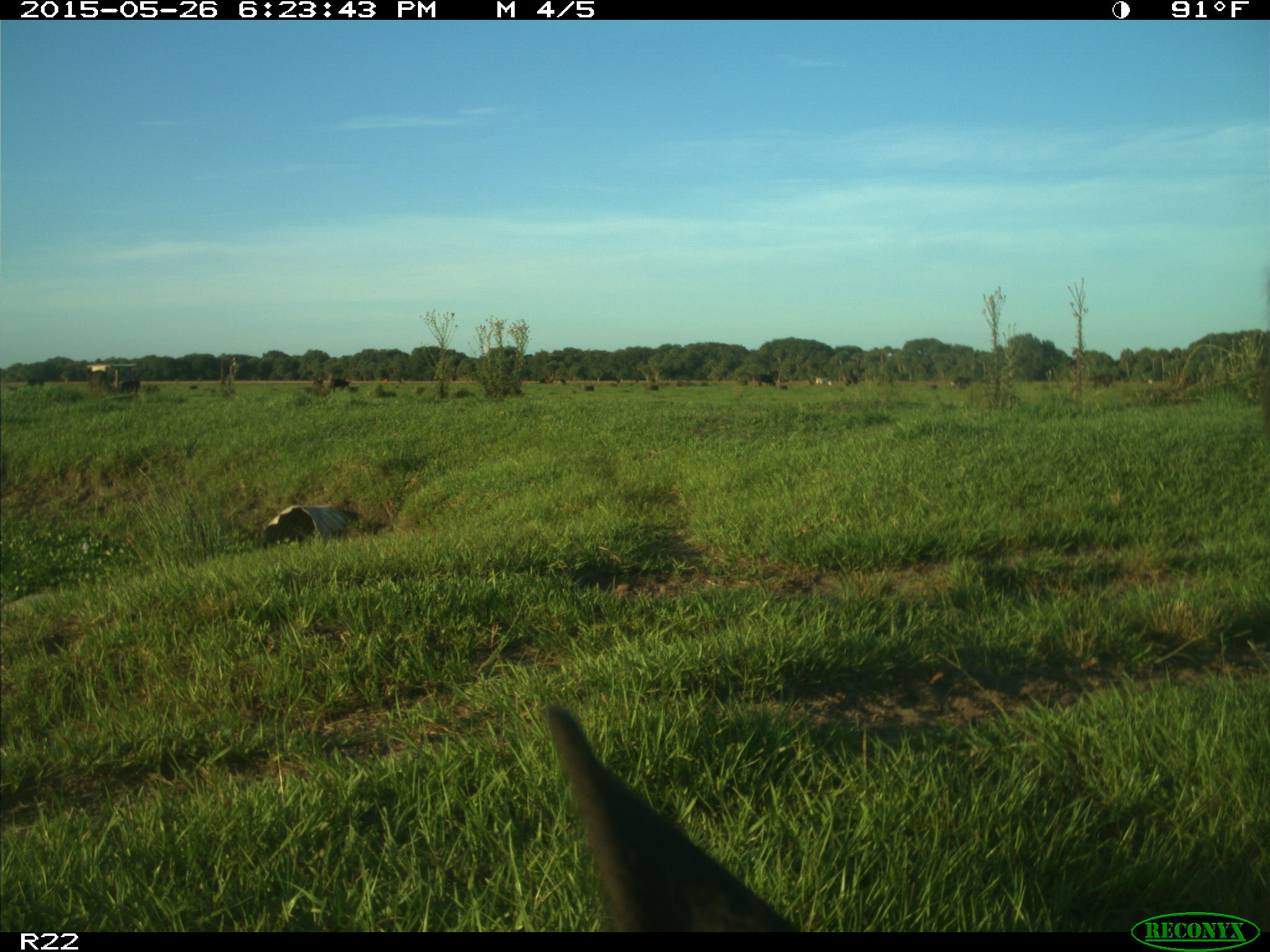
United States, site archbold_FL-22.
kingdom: Animalia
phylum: Chordata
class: Mammalia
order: Artiodactyla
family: Bovidae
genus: Bos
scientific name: Bos taurus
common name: domestic cow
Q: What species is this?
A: Bos taurus (domestic cow).